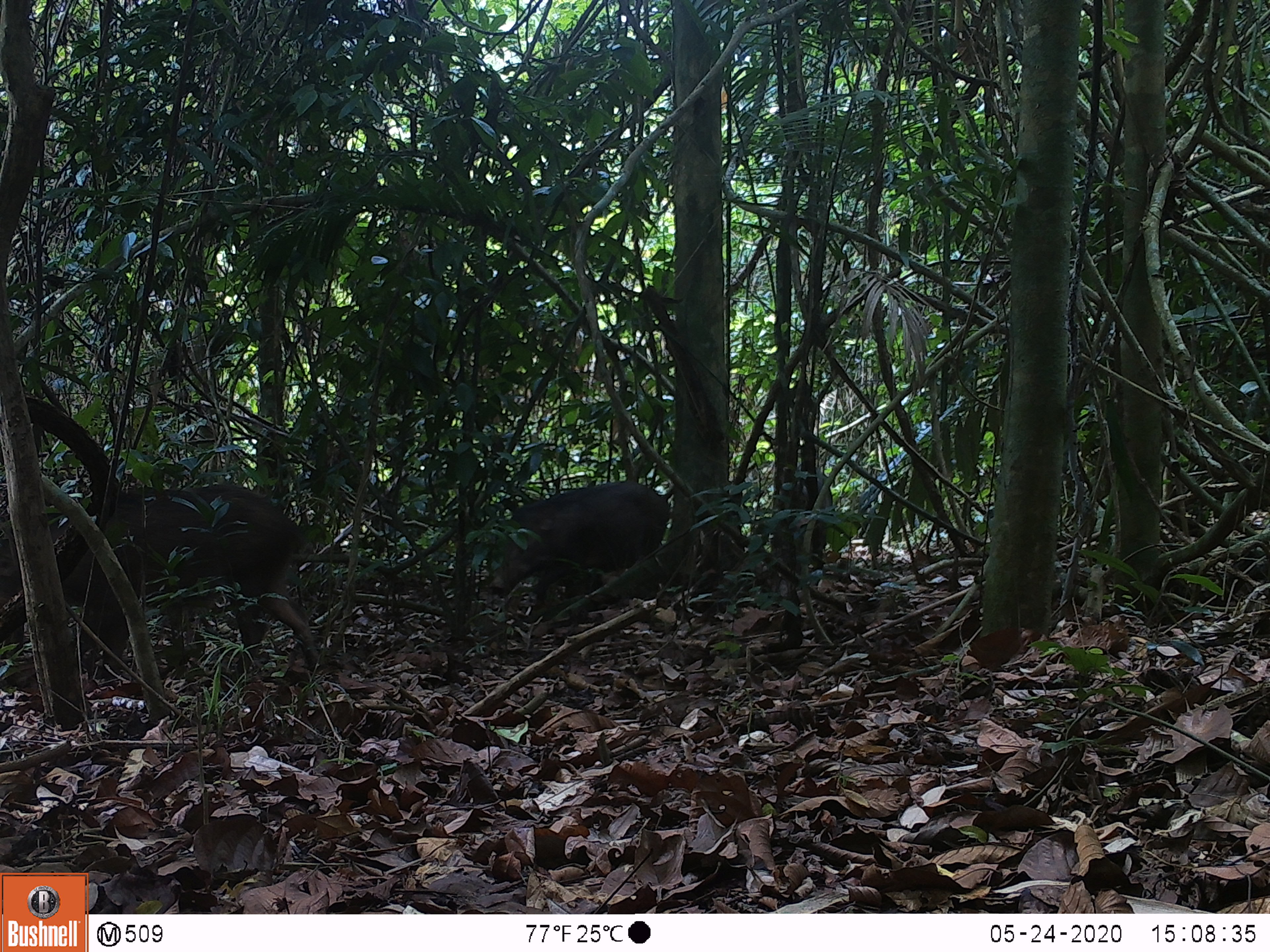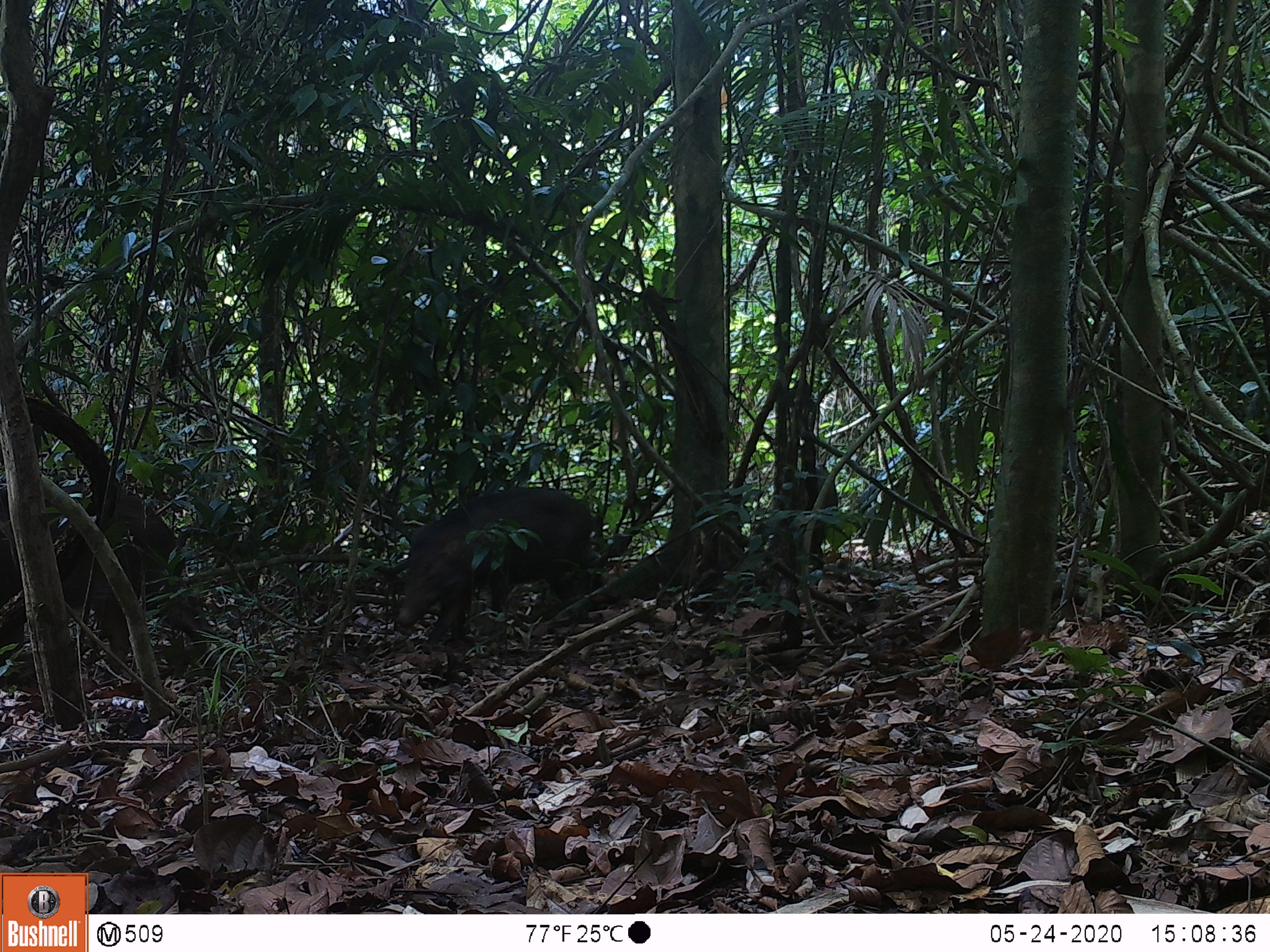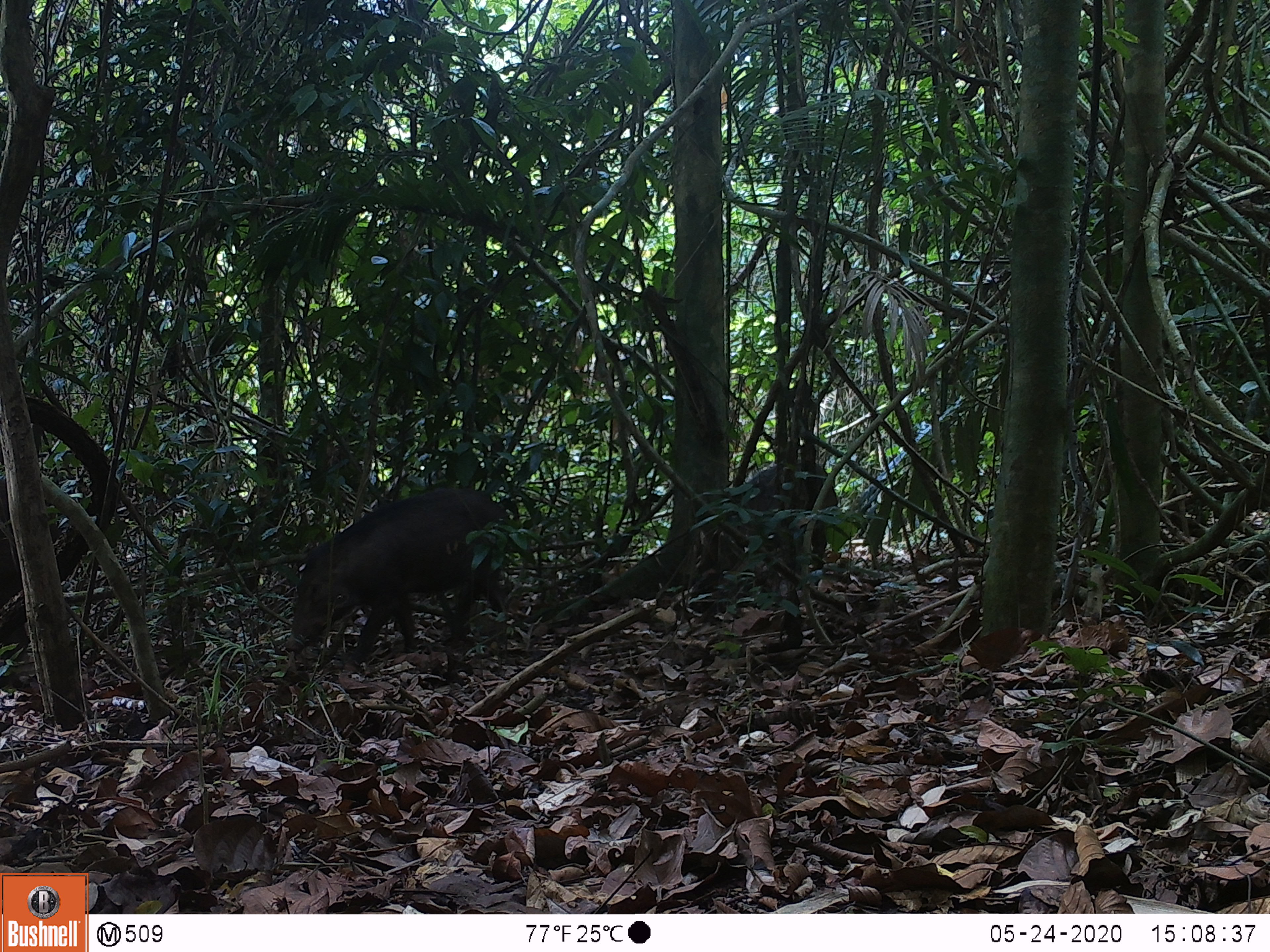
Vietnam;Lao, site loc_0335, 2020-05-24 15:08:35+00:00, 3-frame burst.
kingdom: Animalia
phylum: Chordata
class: Mammalia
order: Artiodactyla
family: Suidae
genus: Sus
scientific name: Sus scrofa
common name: eurasian wild pig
Eurasian wild pig (Sus scrofa). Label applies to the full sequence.